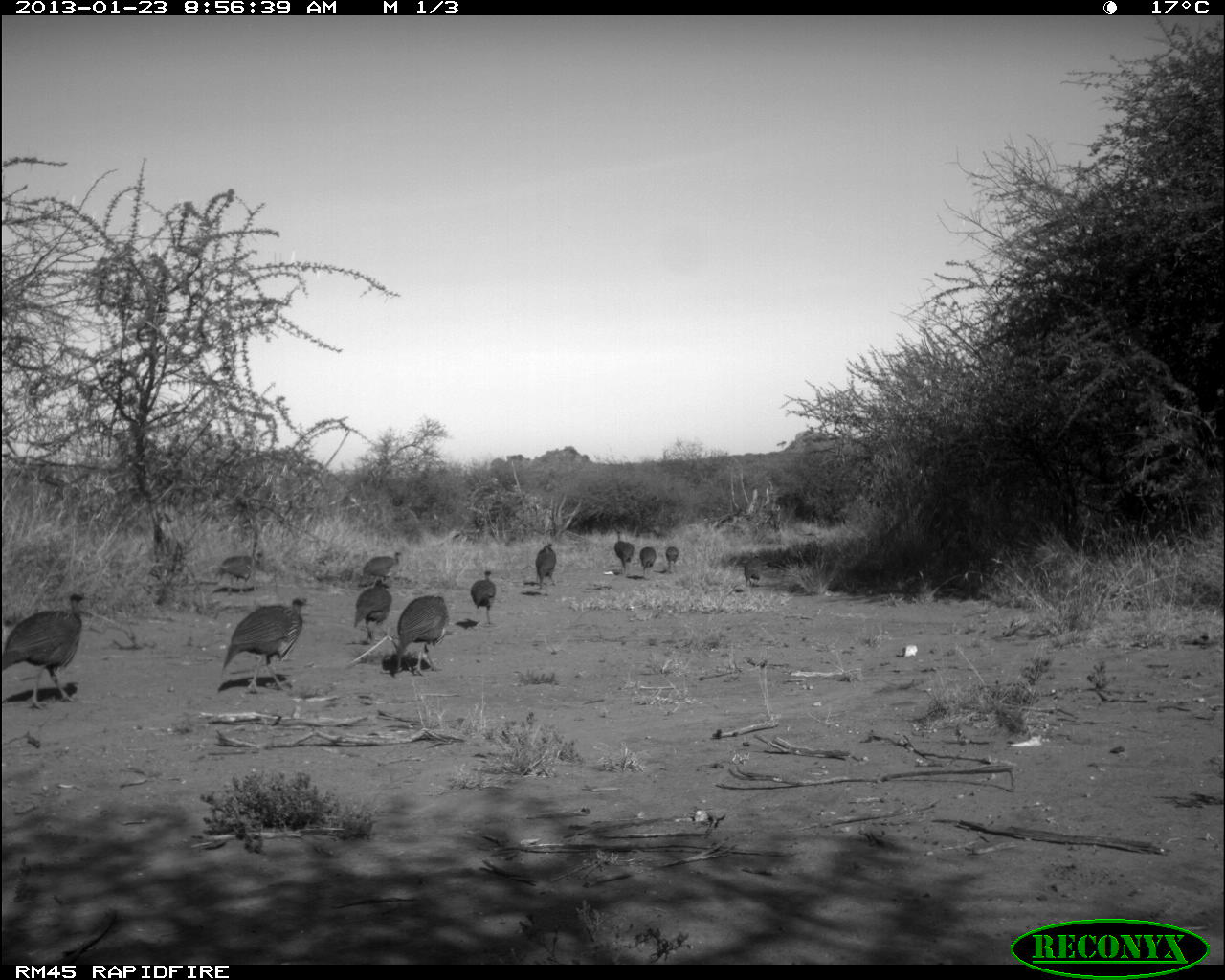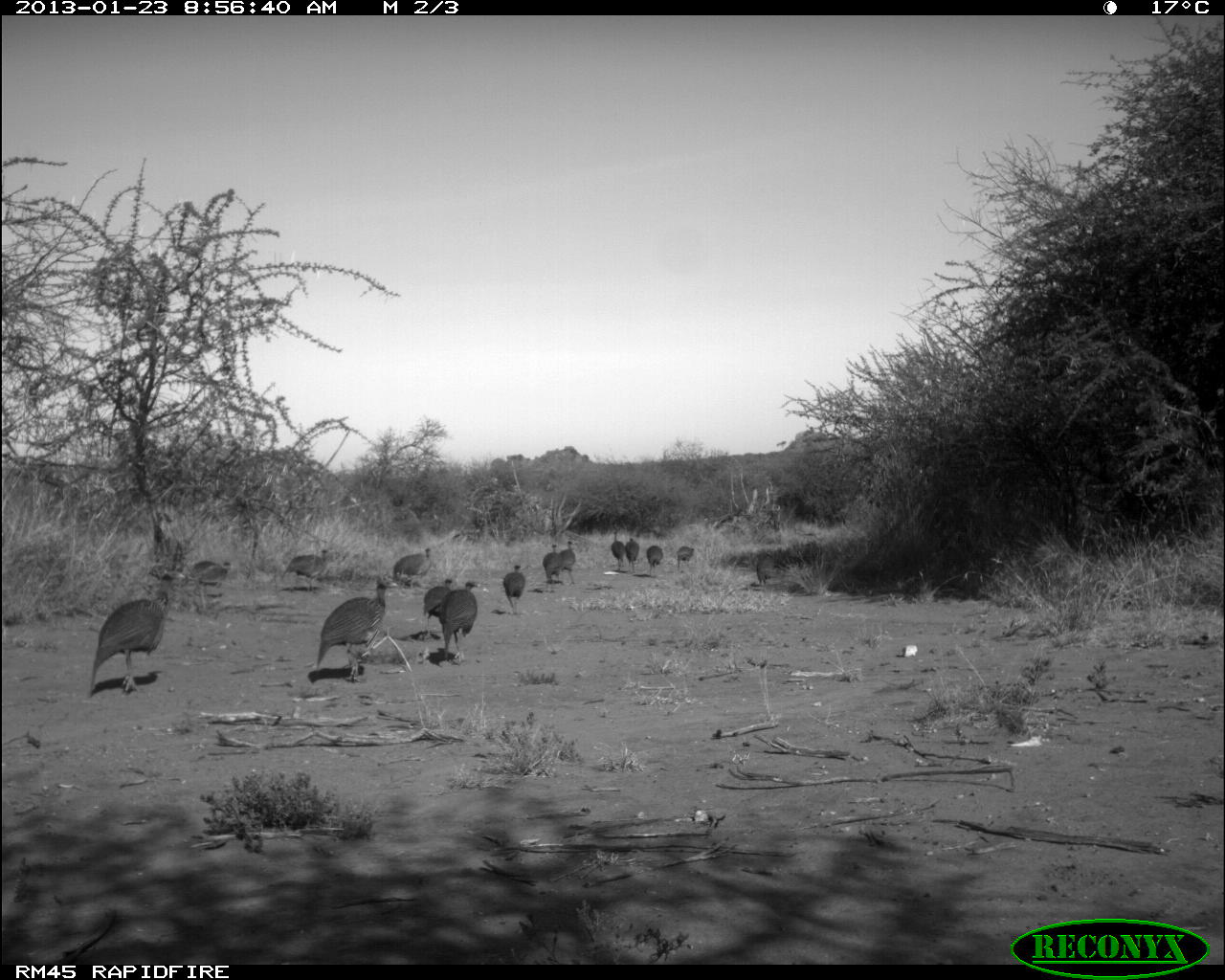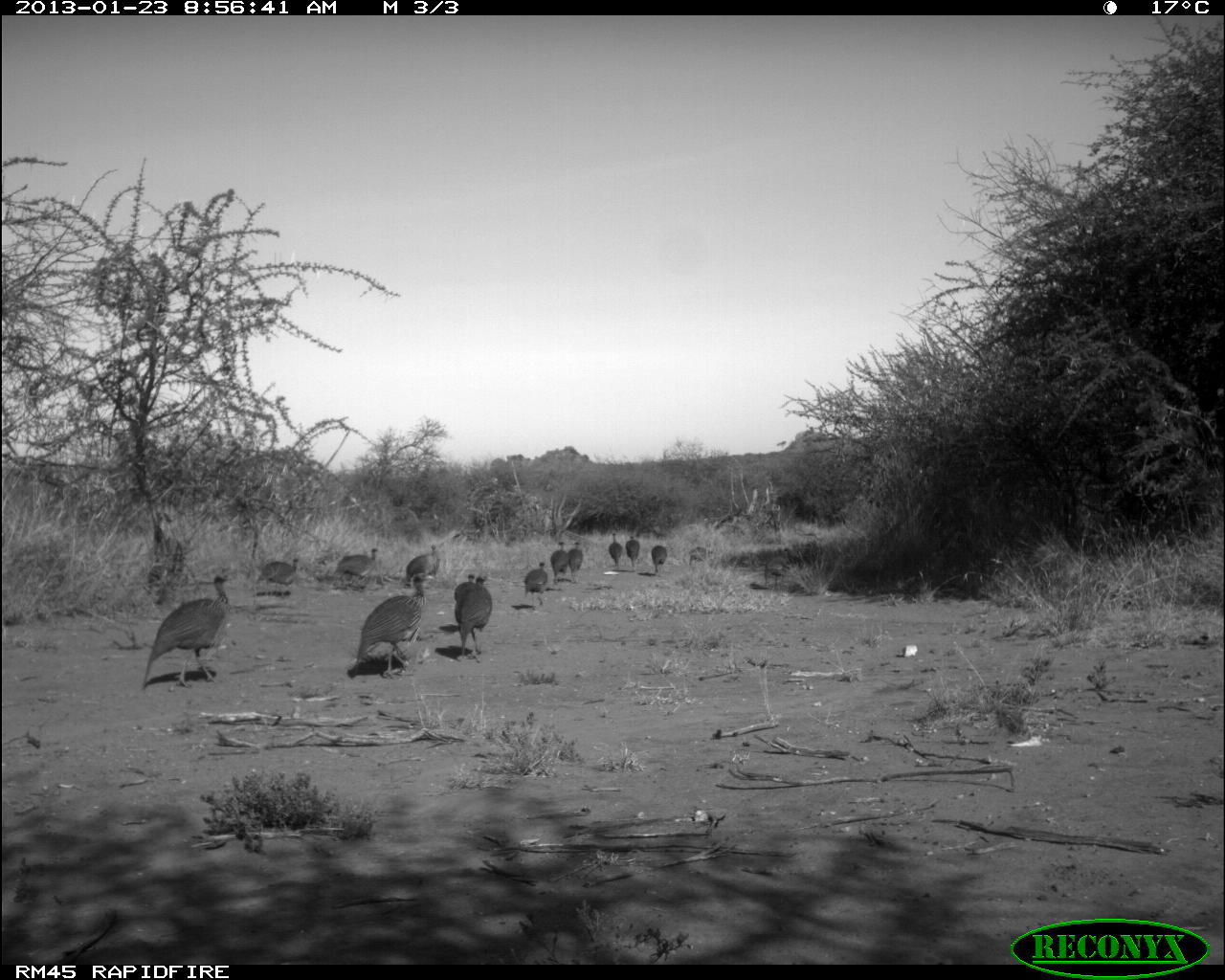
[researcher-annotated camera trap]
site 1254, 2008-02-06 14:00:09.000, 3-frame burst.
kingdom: Animalia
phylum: Chordata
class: Mammalia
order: Artiodactyla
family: Bovidae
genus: Tragelaphus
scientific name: Tragelaphus oryx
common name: eland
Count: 3.